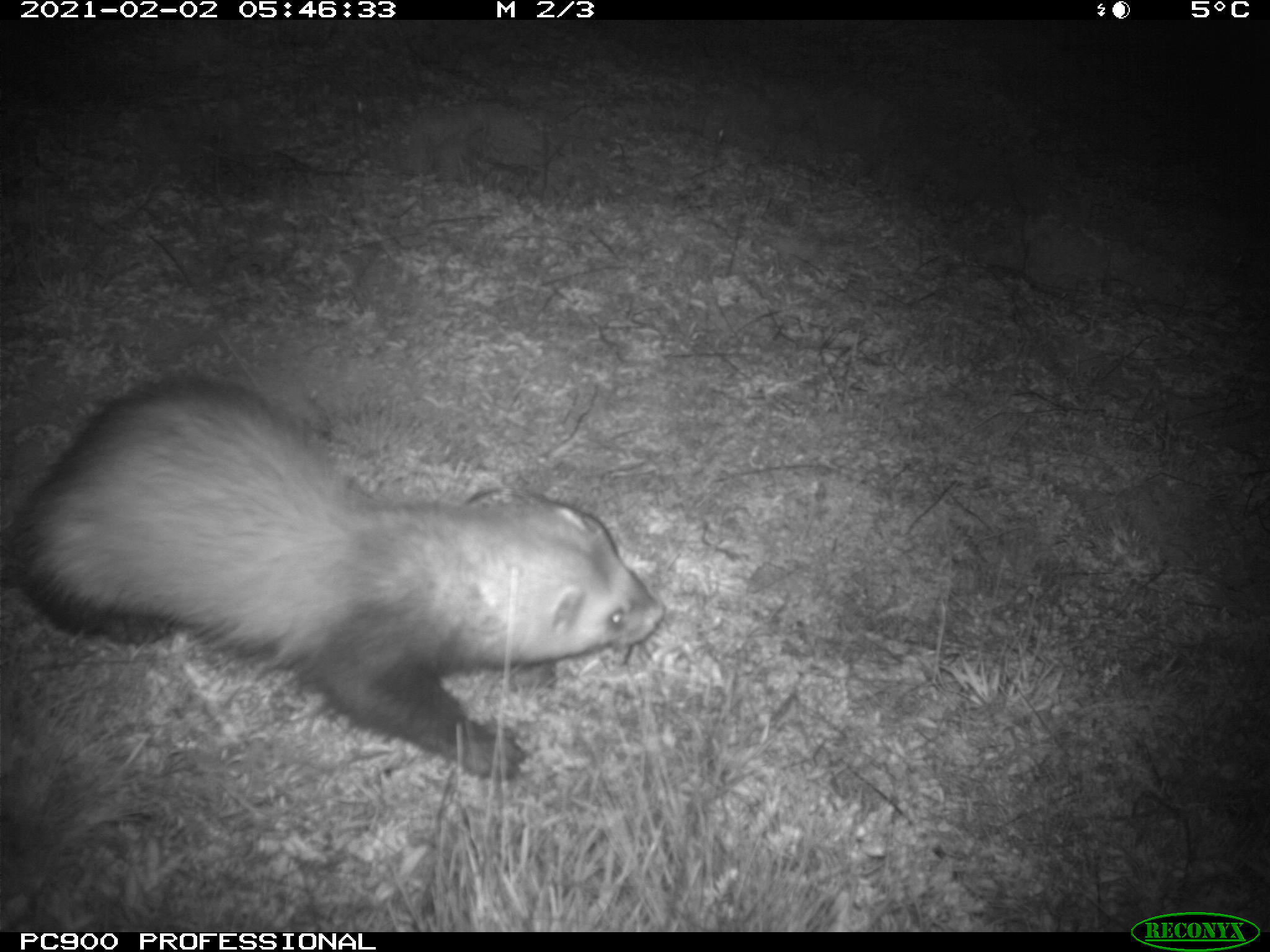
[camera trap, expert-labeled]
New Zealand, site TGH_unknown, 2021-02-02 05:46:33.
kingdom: Animalia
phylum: Chordata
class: Mammalia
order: Carnivora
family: Mustelidae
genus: Mustela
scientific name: Mustela furo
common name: ferret